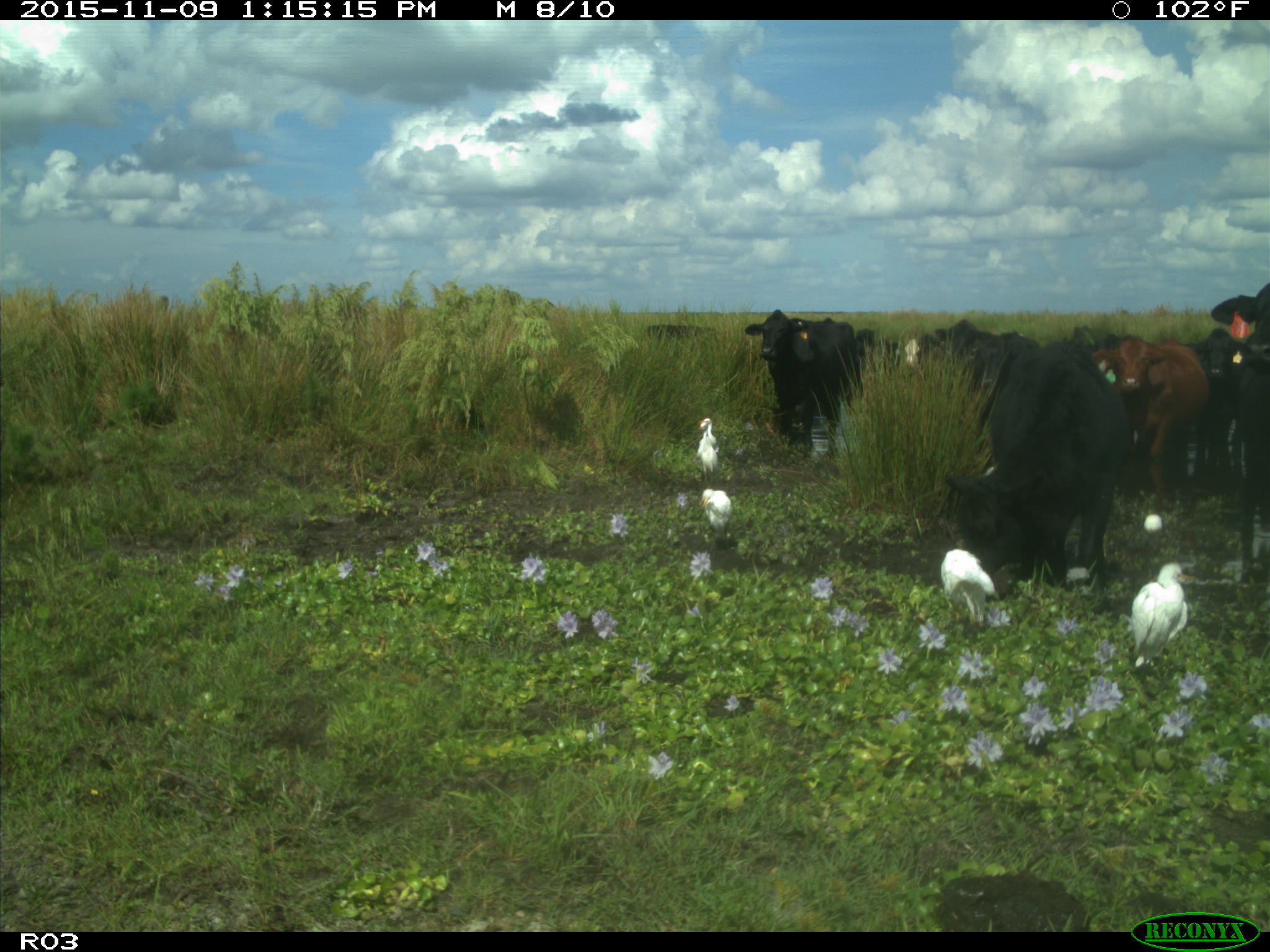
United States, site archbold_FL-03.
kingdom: Animalia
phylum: Chordata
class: Mammalia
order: Artiodactyla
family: Bovidae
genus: Bos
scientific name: Bos taurus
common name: domestic cow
Bos taurus (domestic cow).